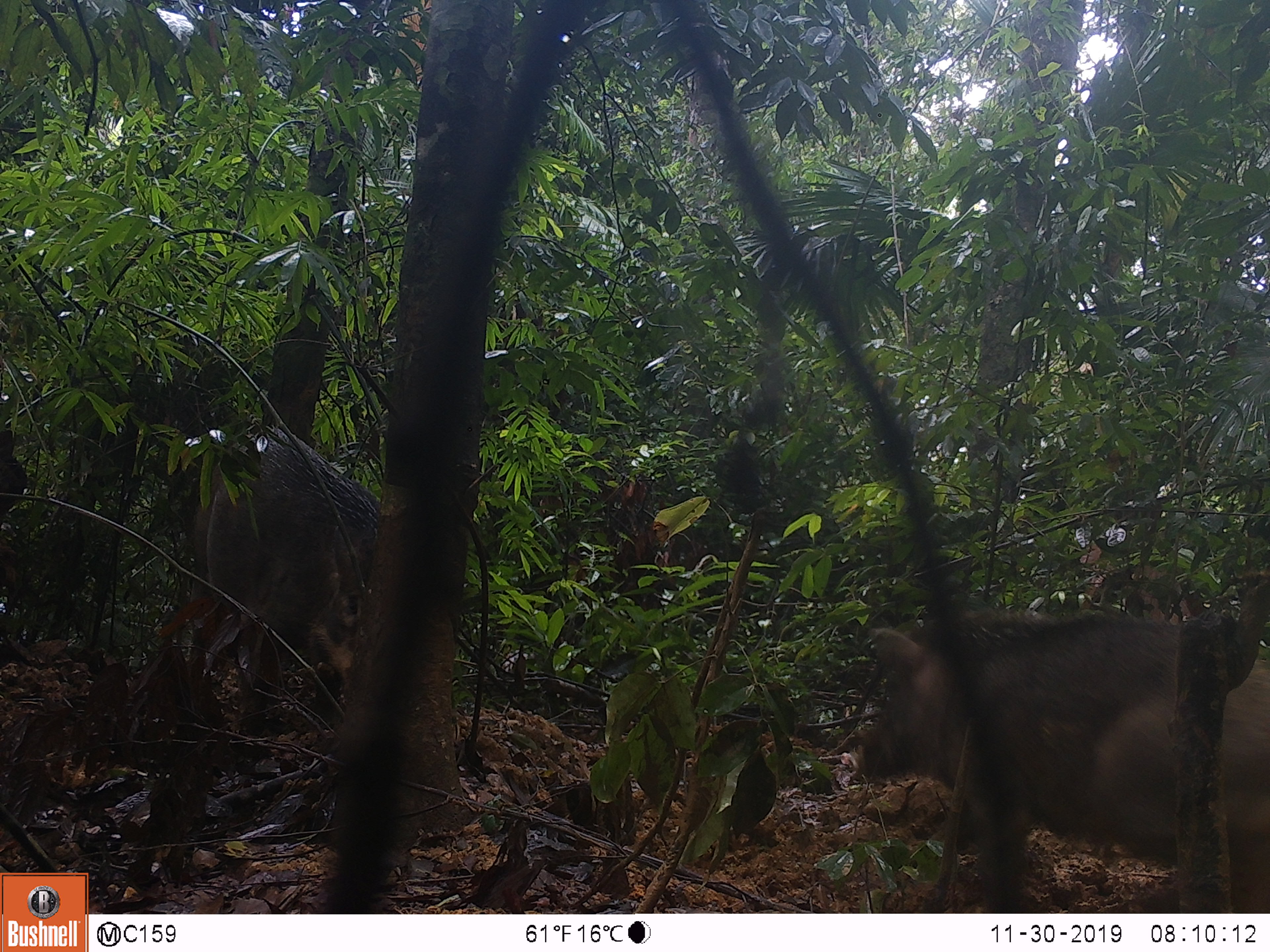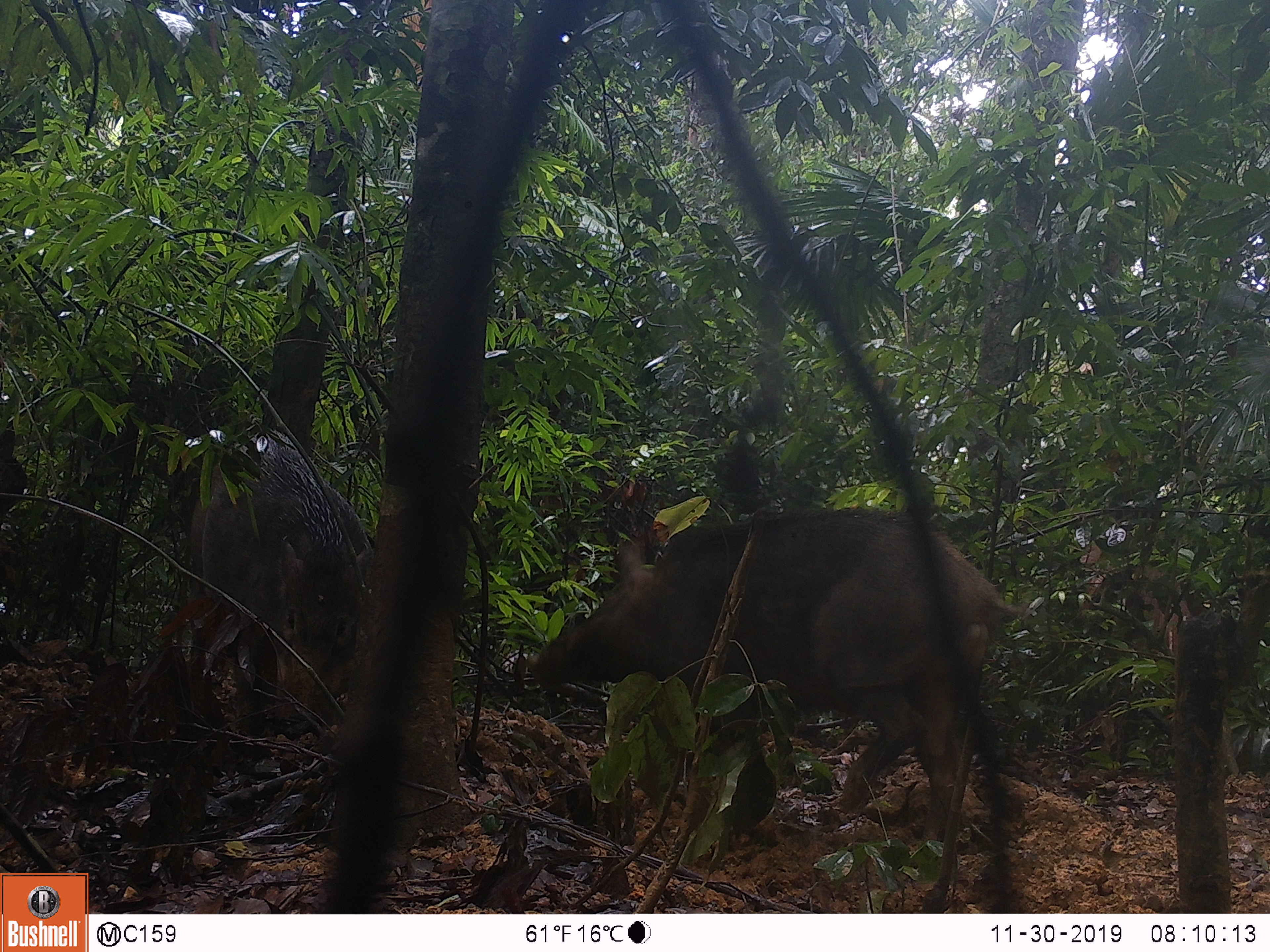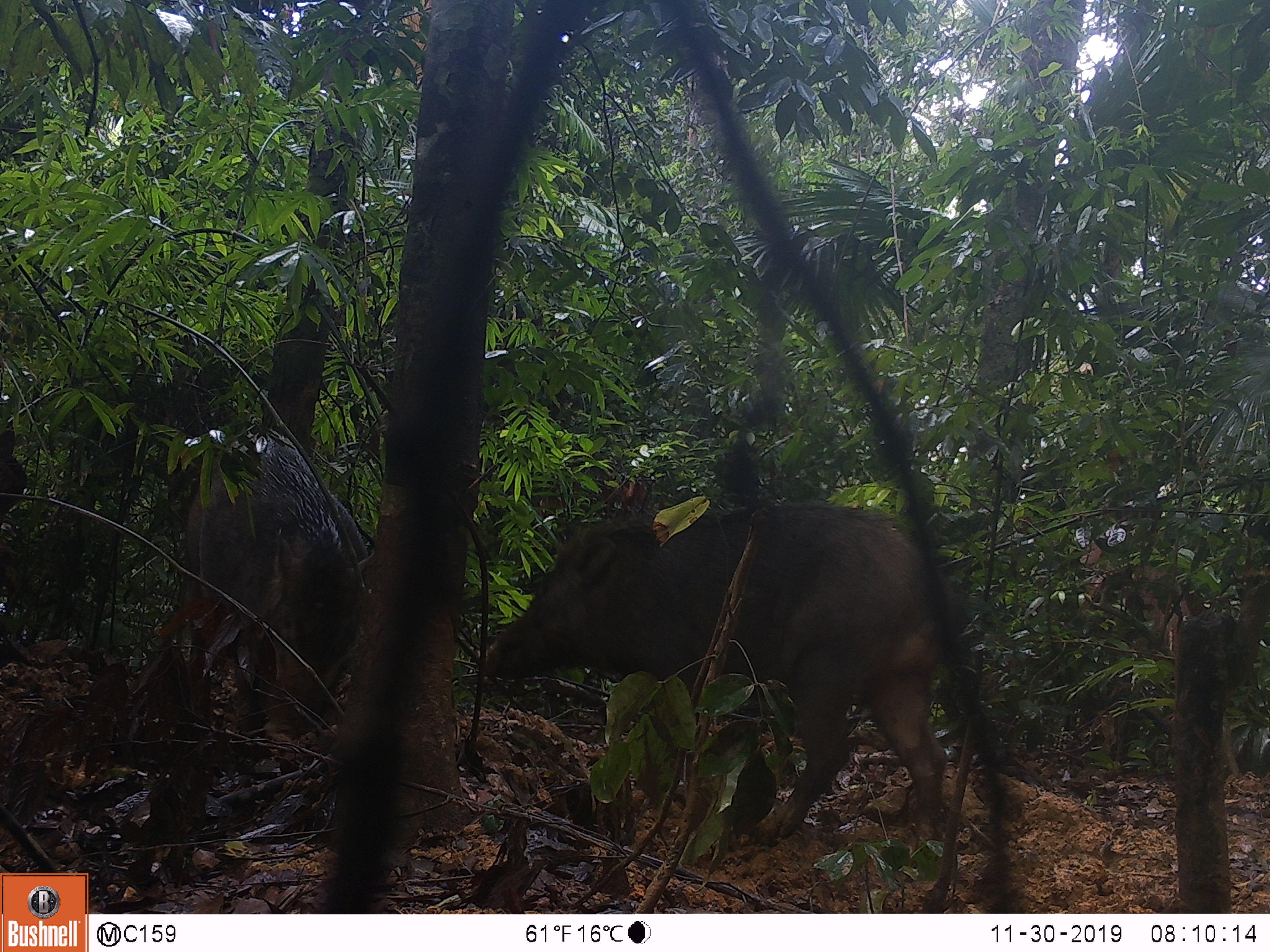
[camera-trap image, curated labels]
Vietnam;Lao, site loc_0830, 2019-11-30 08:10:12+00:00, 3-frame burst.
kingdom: Animalia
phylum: Chordata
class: Mammalia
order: Artiodactyla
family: Suidae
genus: Sus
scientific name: Sus scrofa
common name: eurasian wild pig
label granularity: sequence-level